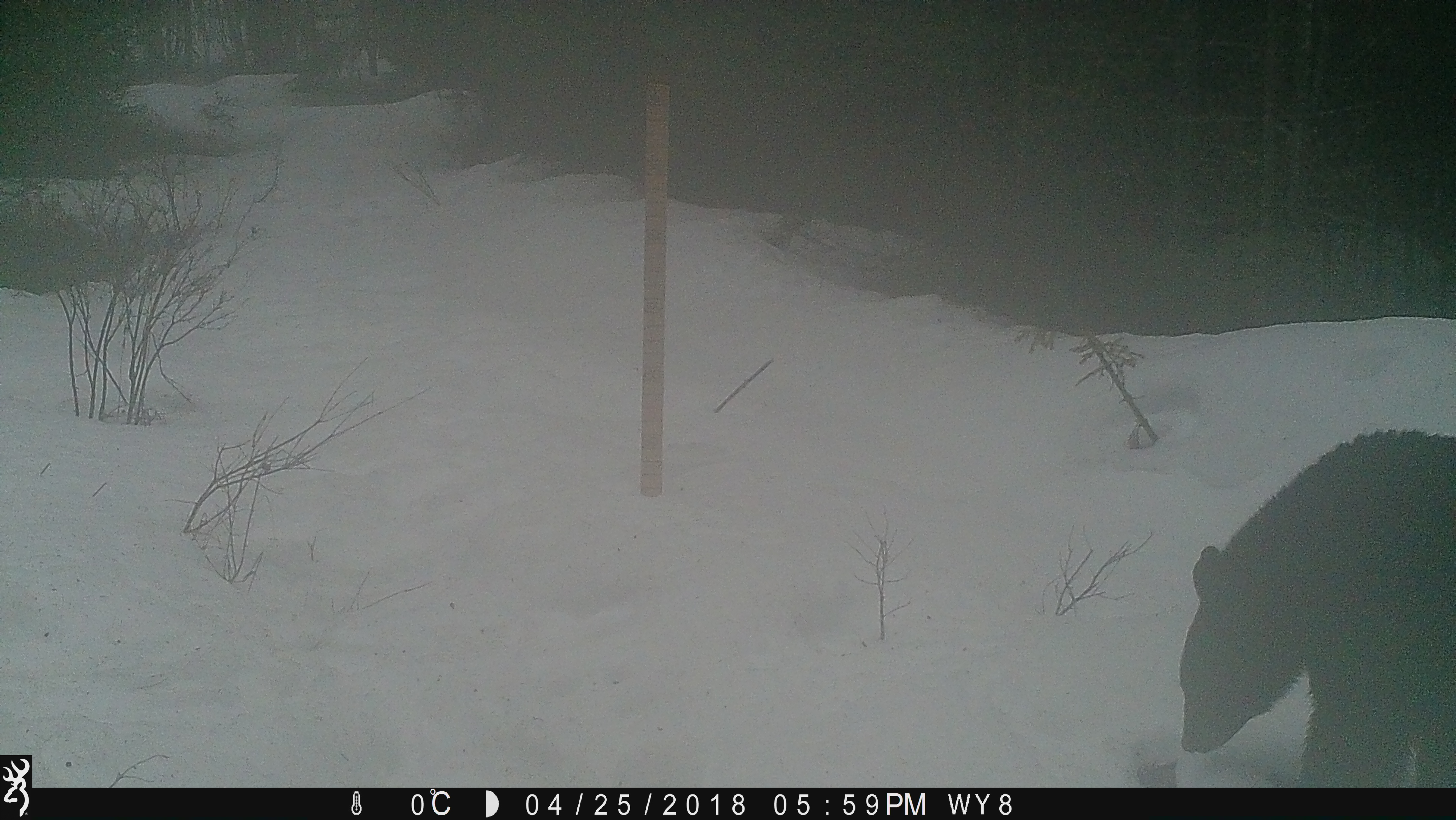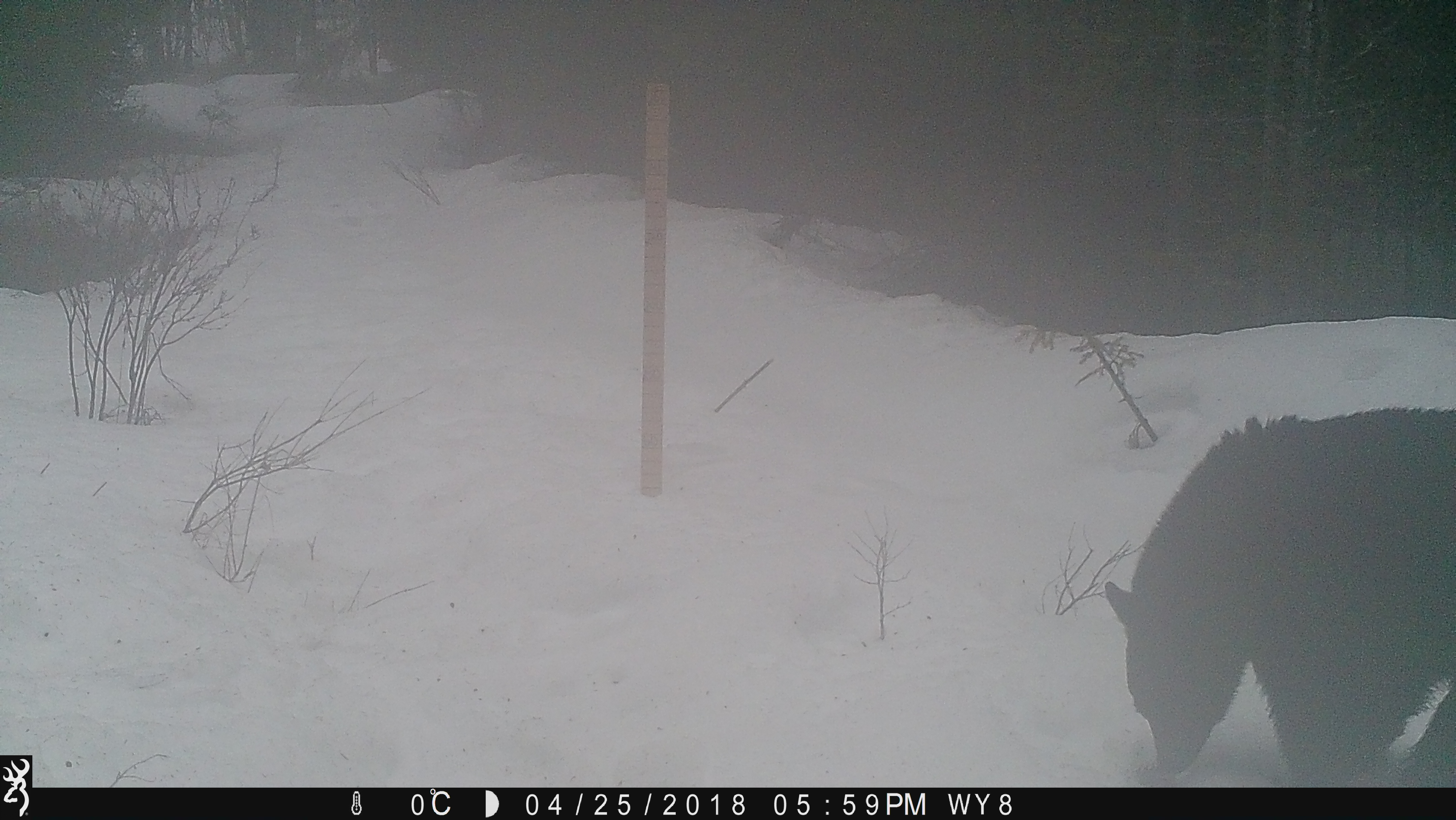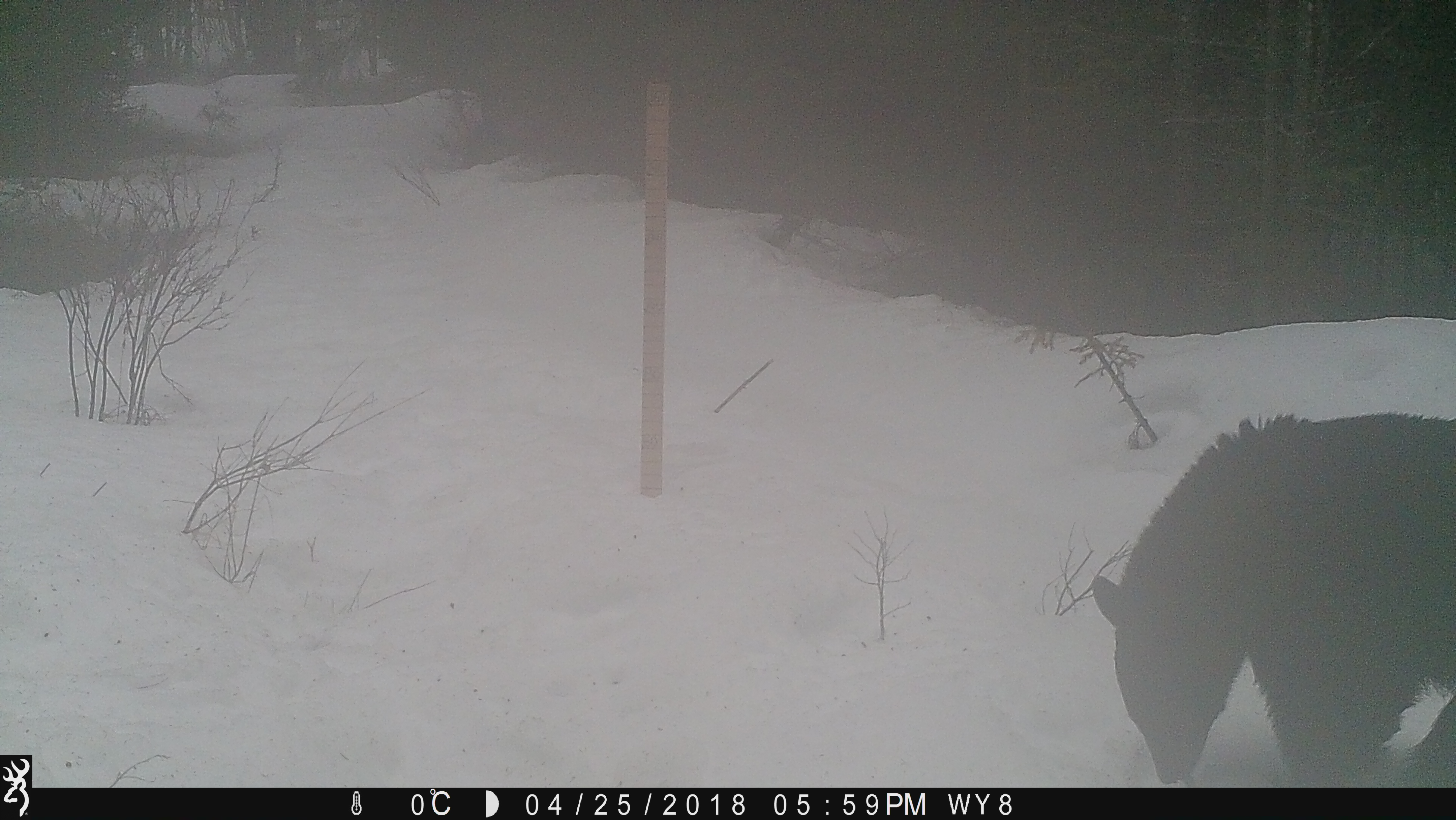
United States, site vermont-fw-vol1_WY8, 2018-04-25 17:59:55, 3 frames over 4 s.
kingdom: Animalia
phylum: Chordata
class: Mammalia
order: Carnivora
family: Ursidae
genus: Ursus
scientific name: Ursus americanus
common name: black bear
Black bear (Ursus americanus).